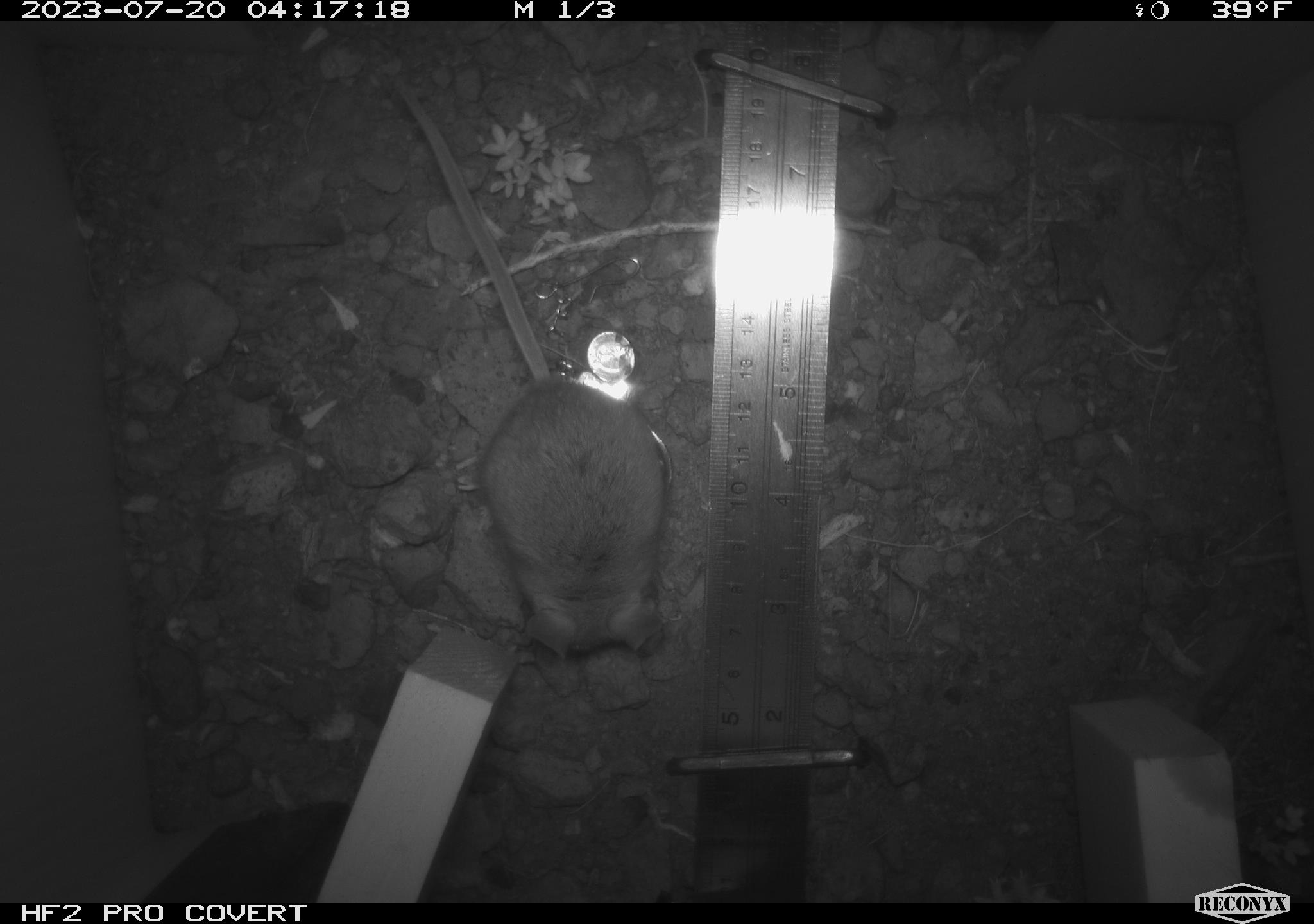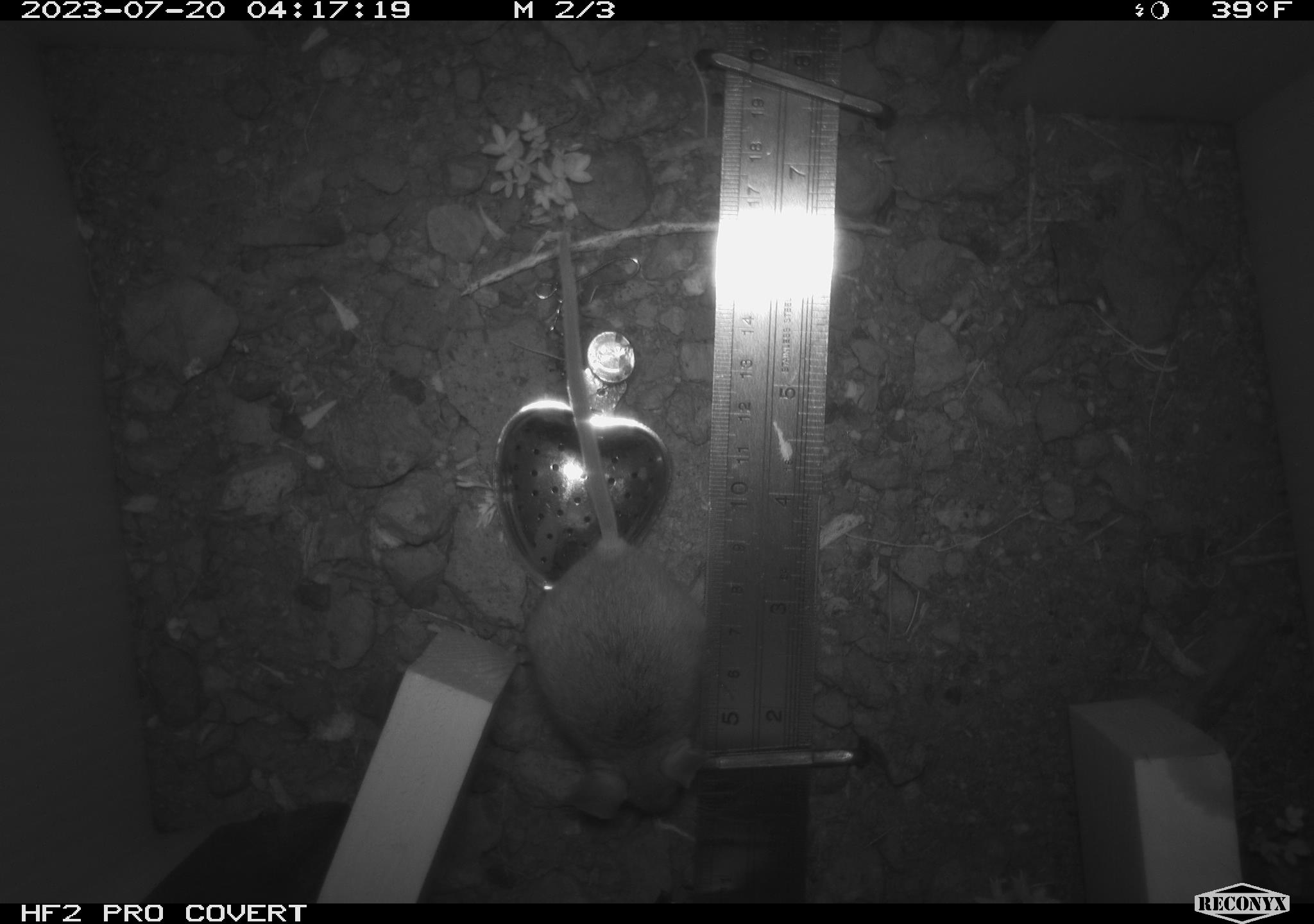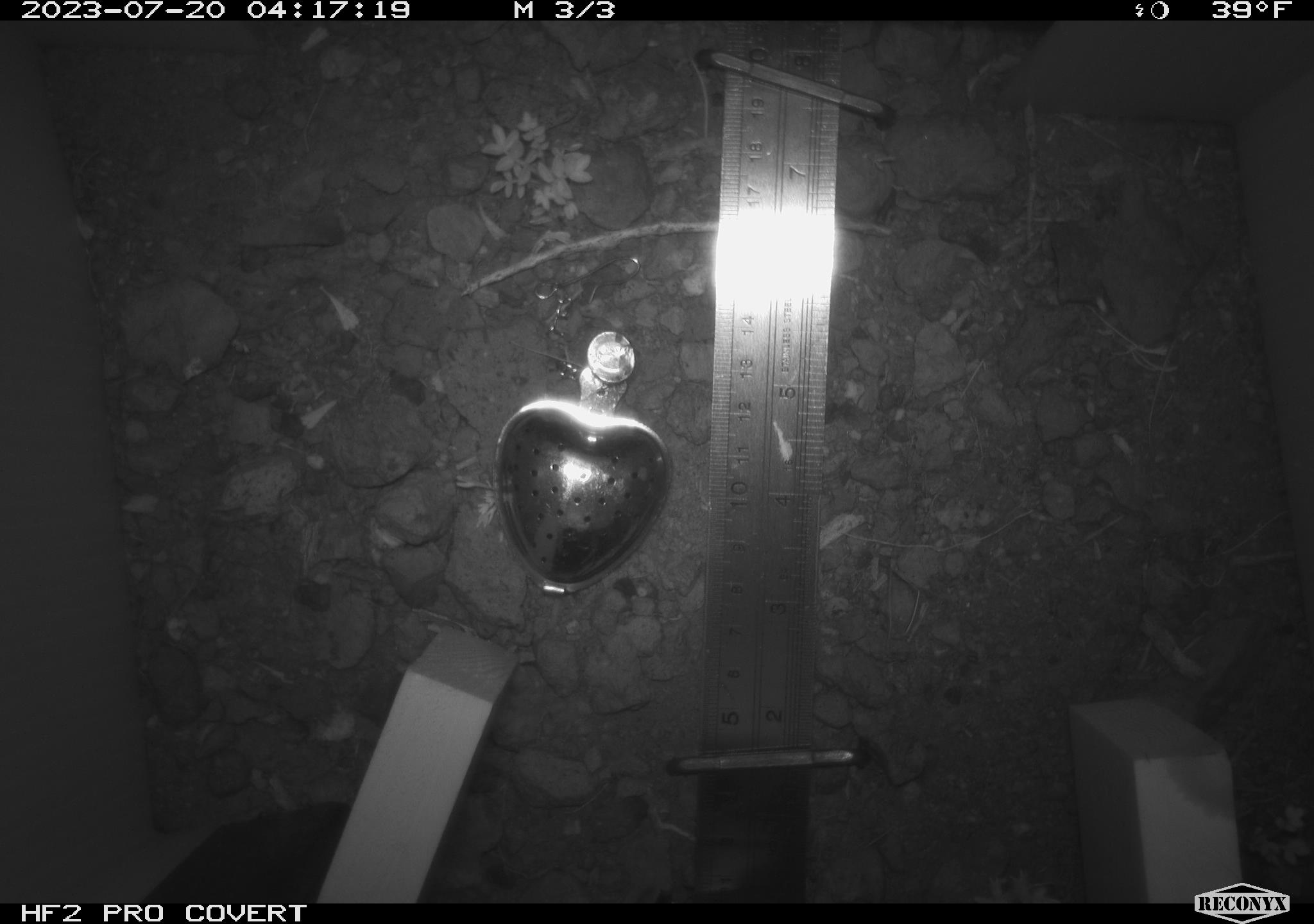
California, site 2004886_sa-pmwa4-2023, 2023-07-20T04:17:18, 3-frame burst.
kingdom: Animalia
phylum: Chordata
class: Mammalia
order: Rodentia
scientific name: Rodentia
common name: mouse species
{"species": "mouse species (Rodentia)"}